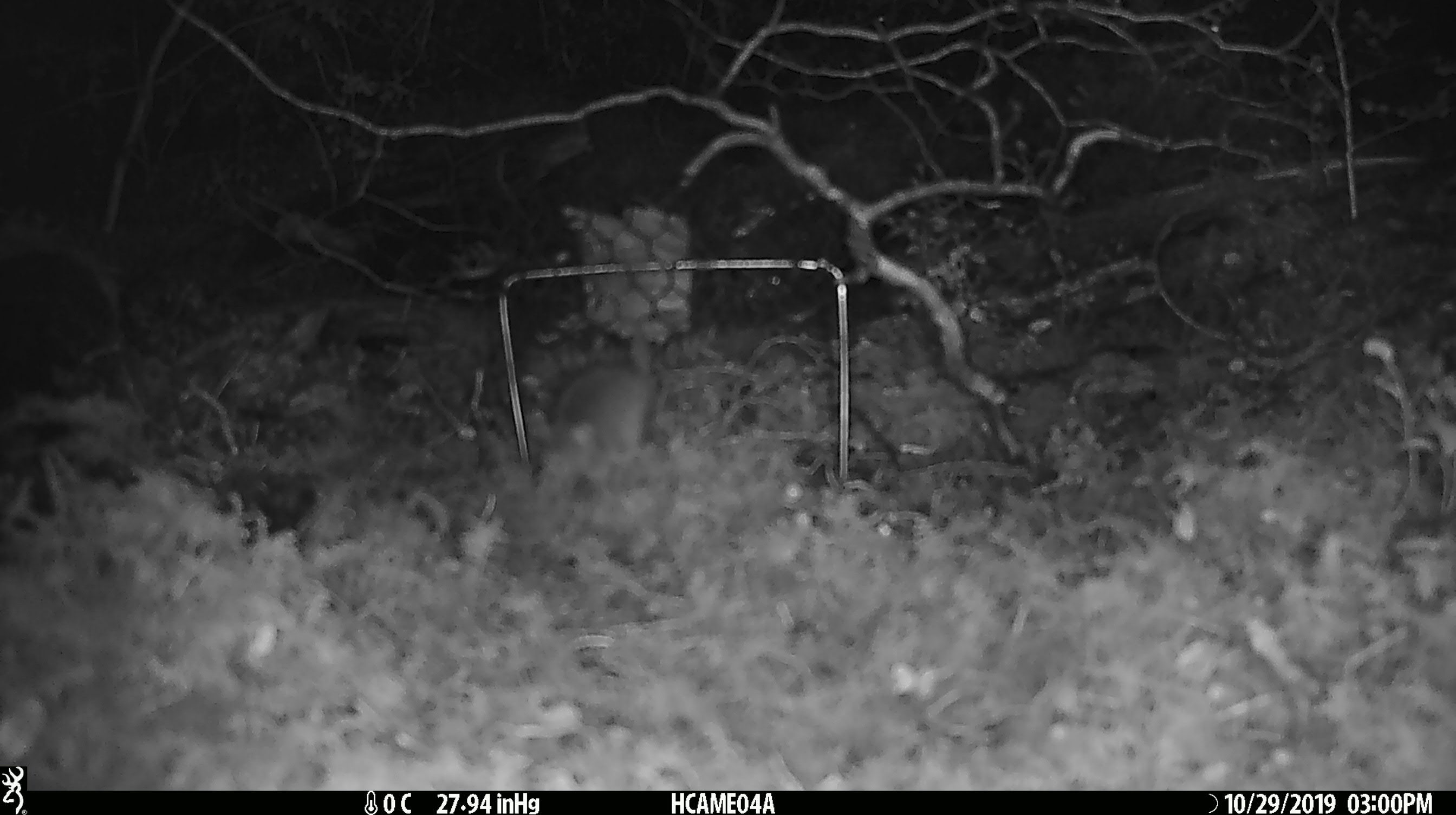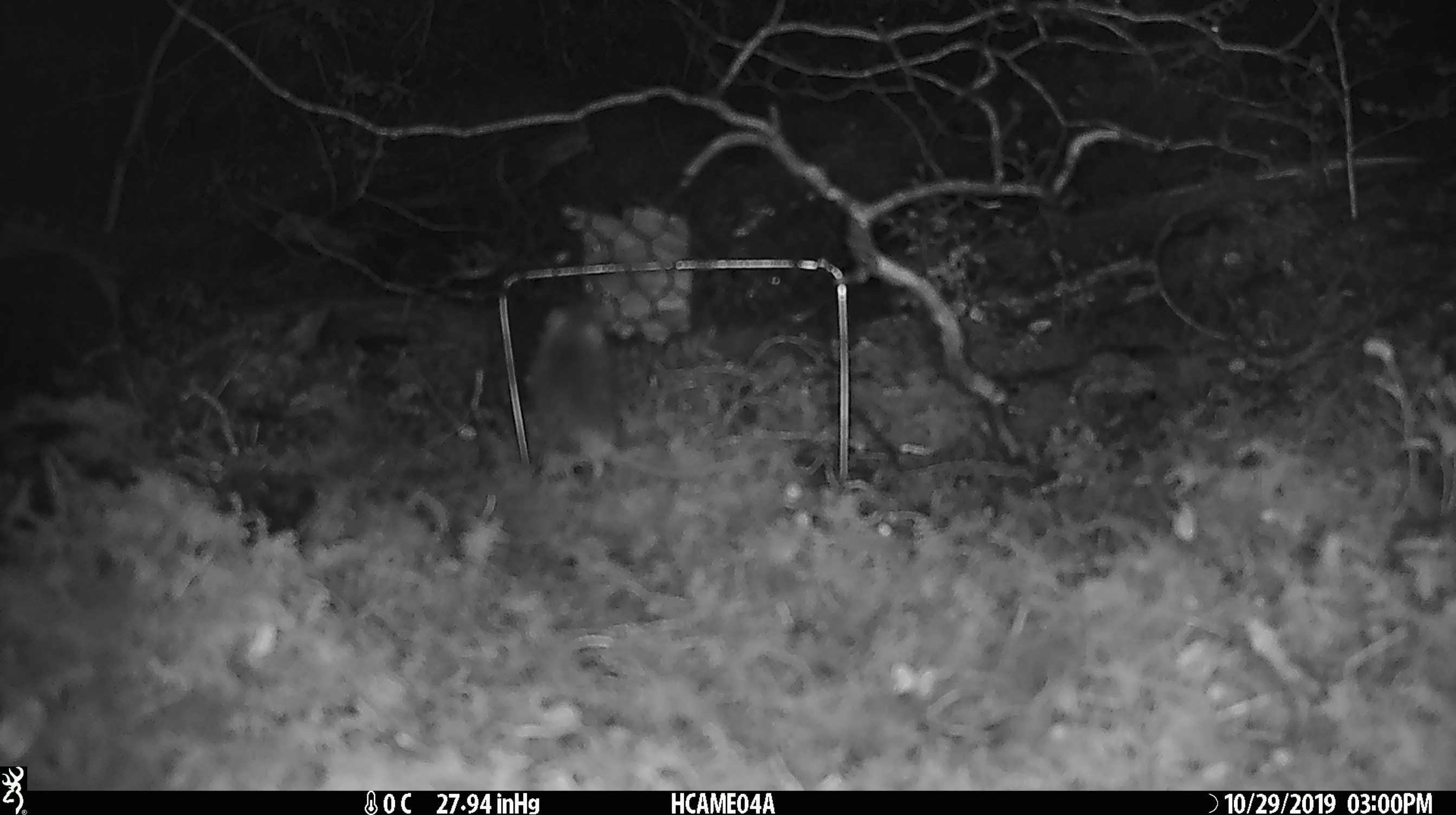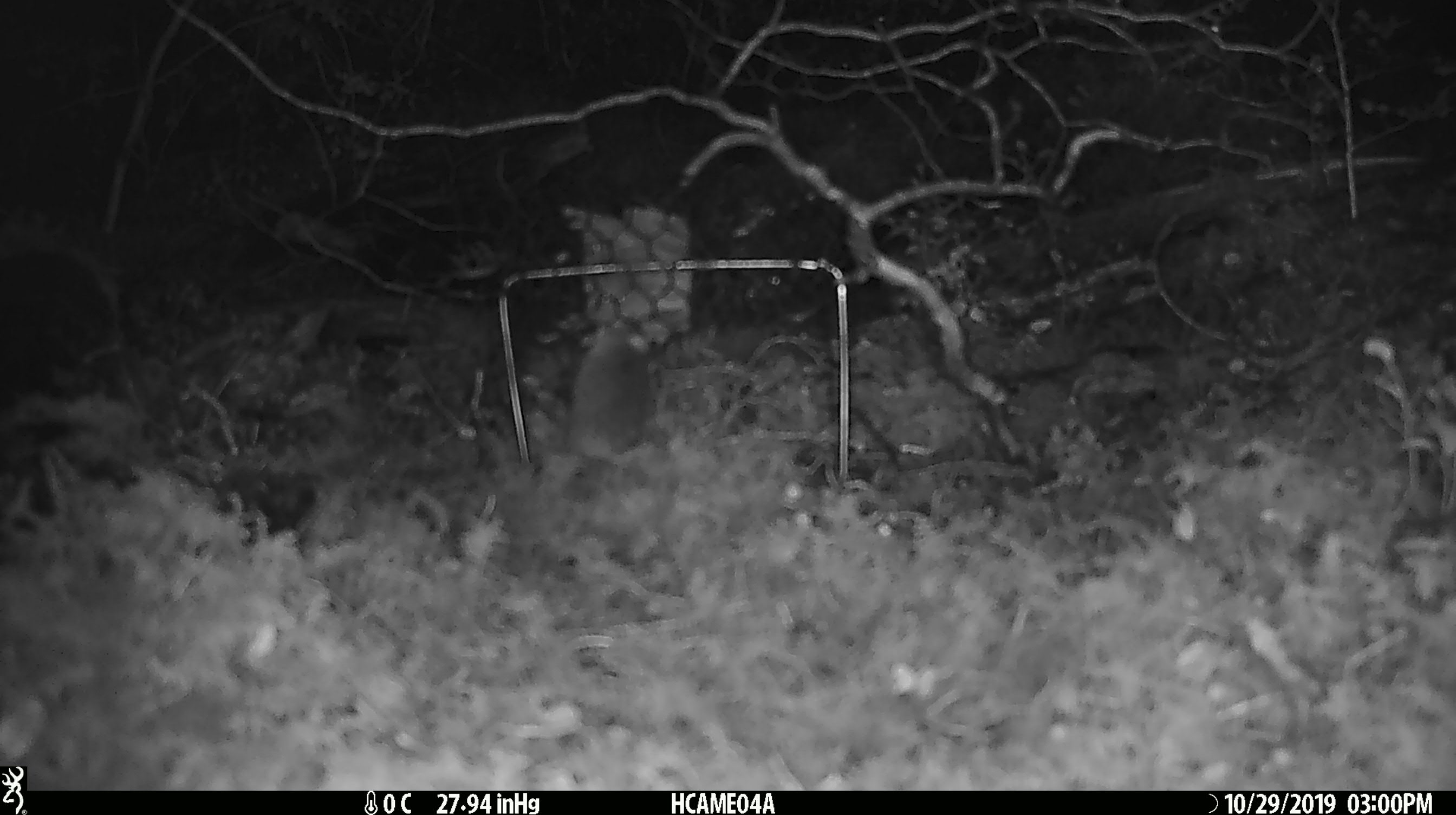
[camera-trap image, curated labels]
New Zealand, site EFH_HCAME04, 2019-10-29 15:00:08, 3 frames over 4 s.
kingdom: Animalia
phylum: Chordata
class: Mammalia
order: Rodentia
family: Muridae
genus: Mus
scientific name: Mus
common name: mouse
Mouse (Mus).